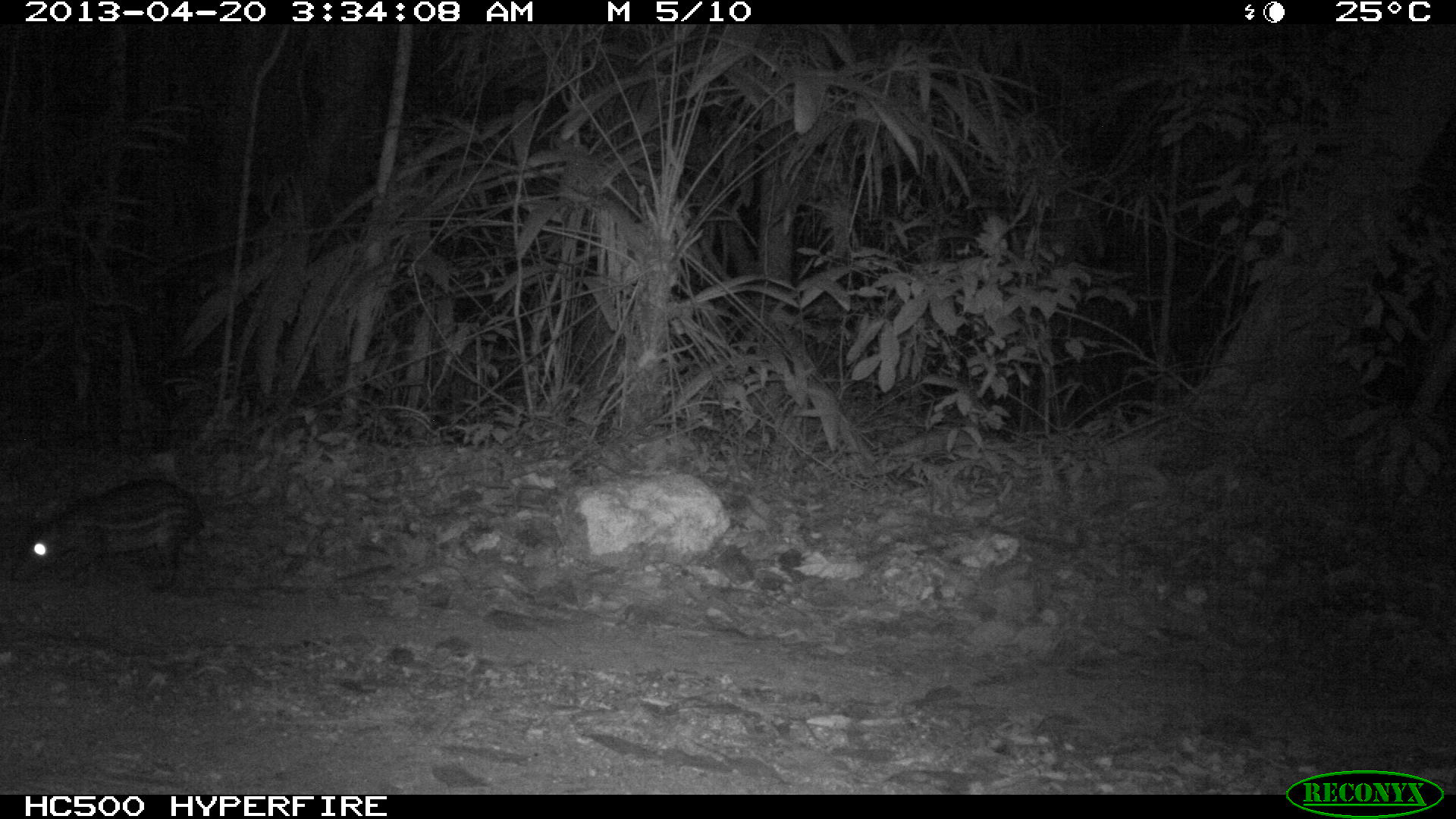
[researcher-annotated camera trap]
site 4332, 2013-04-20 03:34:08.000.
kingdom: Animalia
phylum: Chordata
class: Mammalia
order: Rodentia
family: Cuniculidae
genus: Cuniculus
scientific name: Cuniculus paca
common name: lowland paca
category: agouti paca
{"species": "agouti paca (lowland paca) (Cuniculus paca)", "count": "1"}